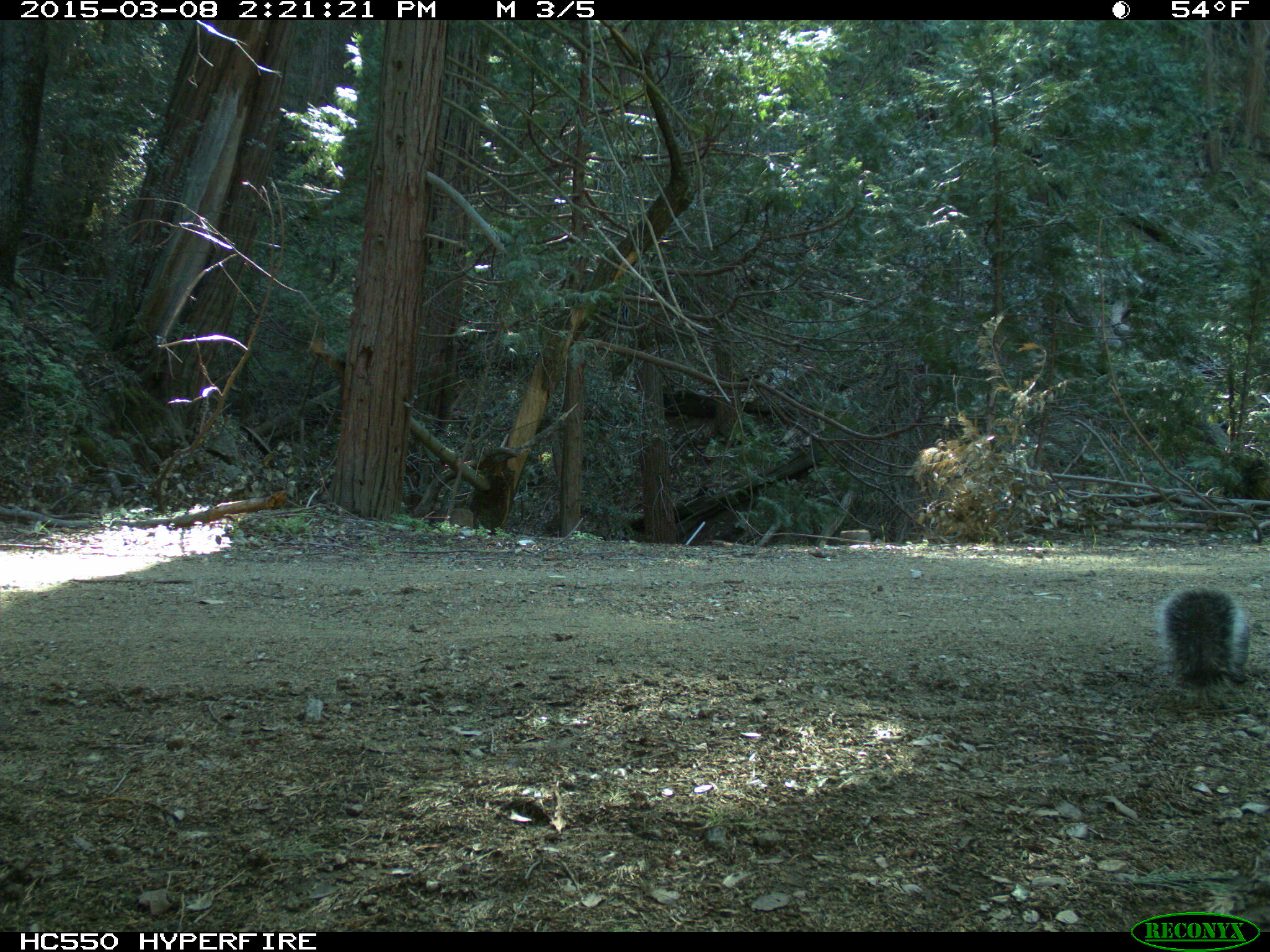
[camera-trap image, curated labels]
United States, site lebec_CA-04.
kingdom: Animalia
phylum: Chordata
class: Mammalia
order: Rodentia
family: Sciuridae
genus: Sciurus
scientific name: Sciurus carolinensis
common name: eastern gray squirrel